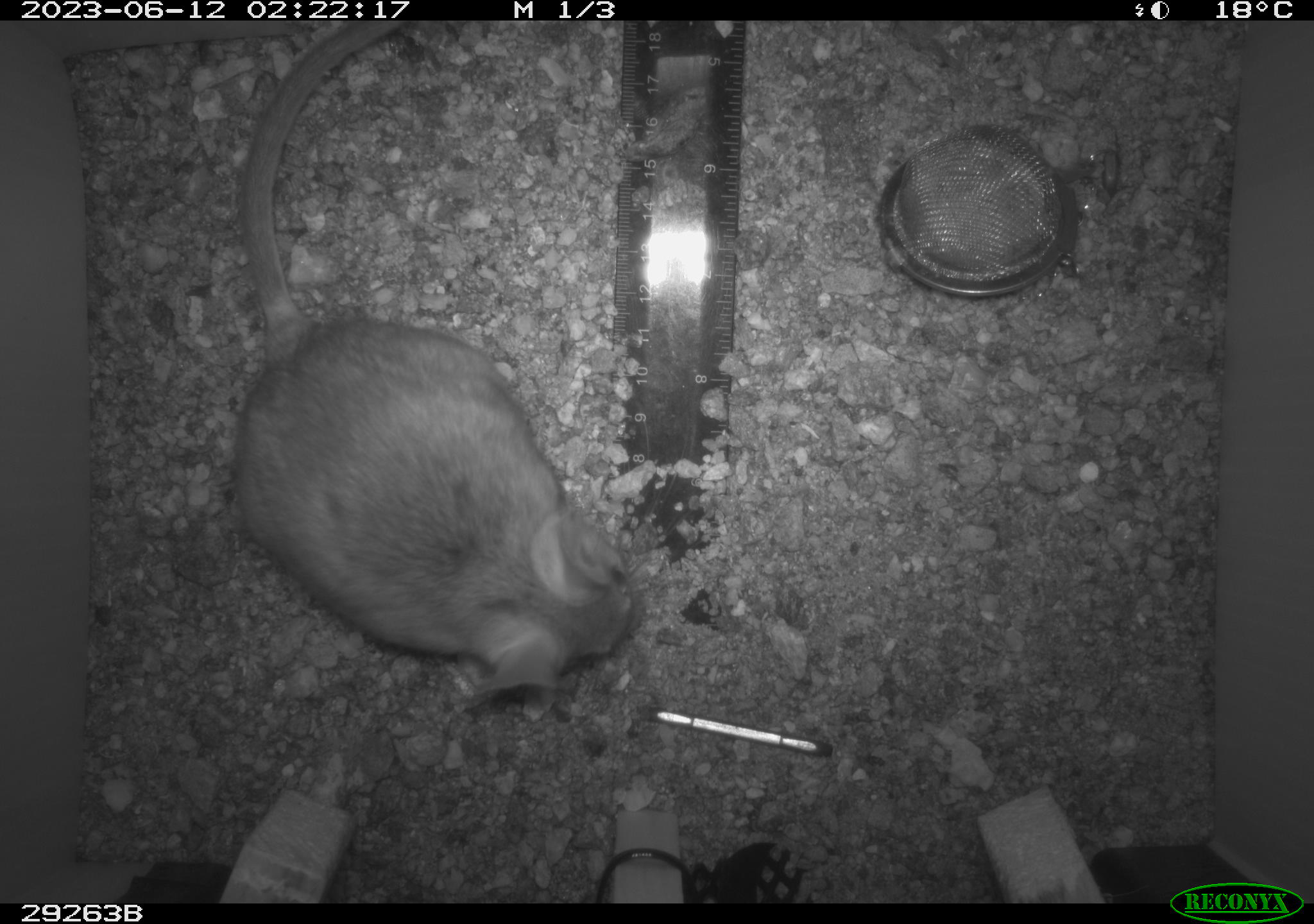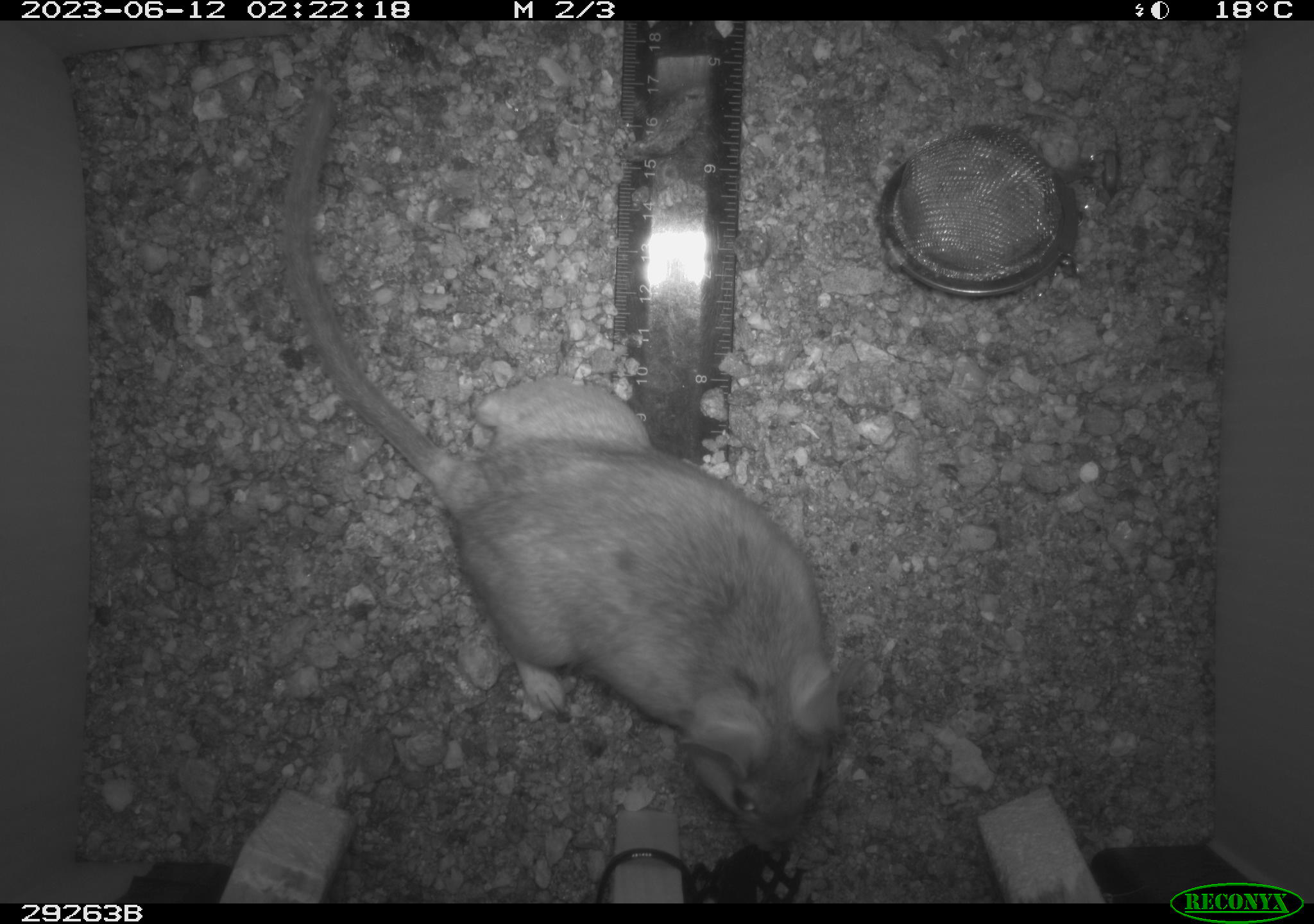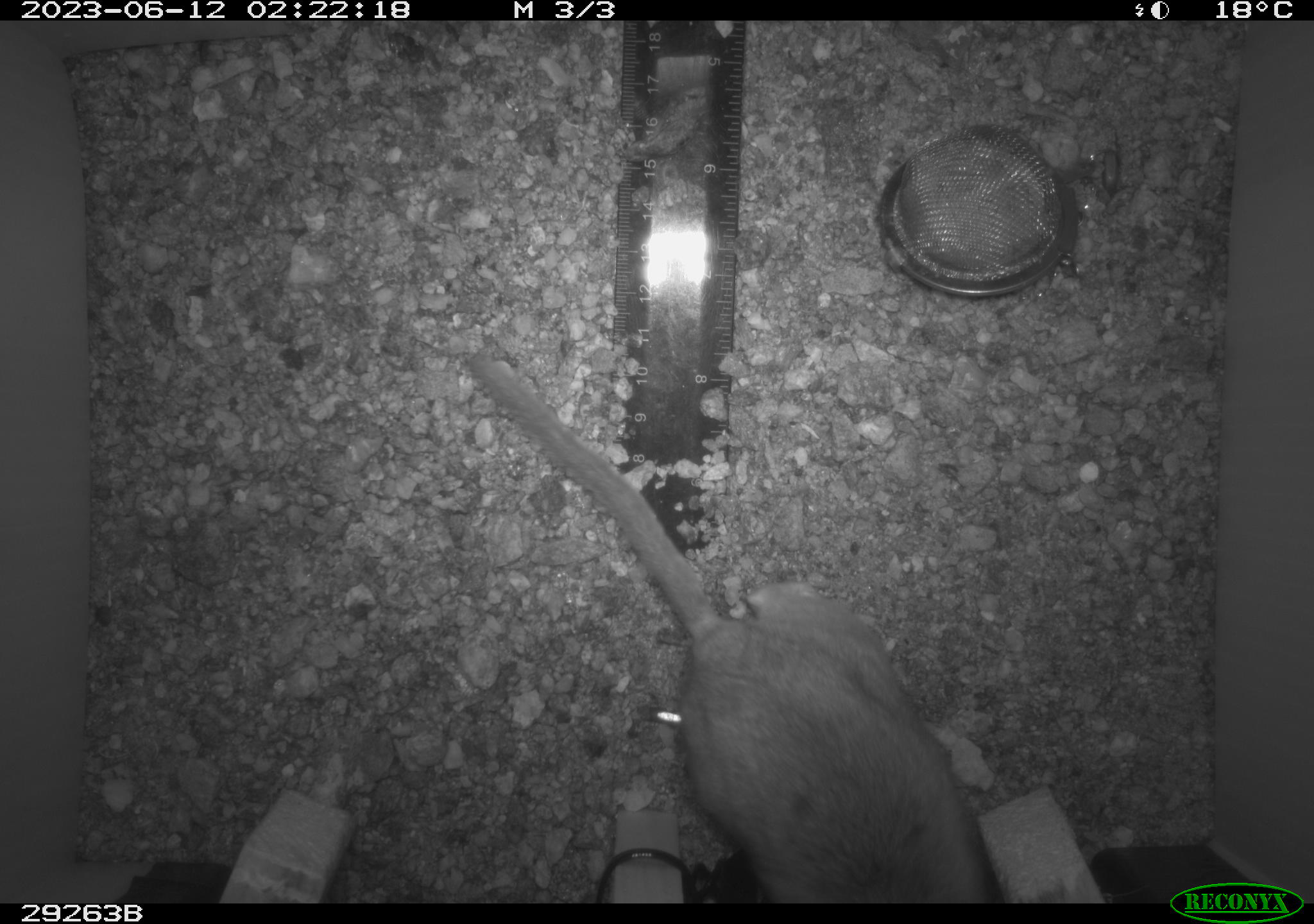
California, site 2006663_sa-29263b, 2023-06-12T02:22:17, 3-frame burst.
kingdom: Animalia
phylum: Chordata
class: Mammalia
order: Rodentia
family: Cricetidae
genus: Neotoma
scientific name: Neotoma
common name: pack rat or woodrat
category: neotoma species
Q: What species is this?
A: Neotoma species (pack rat or woodrat) (Neotoma).